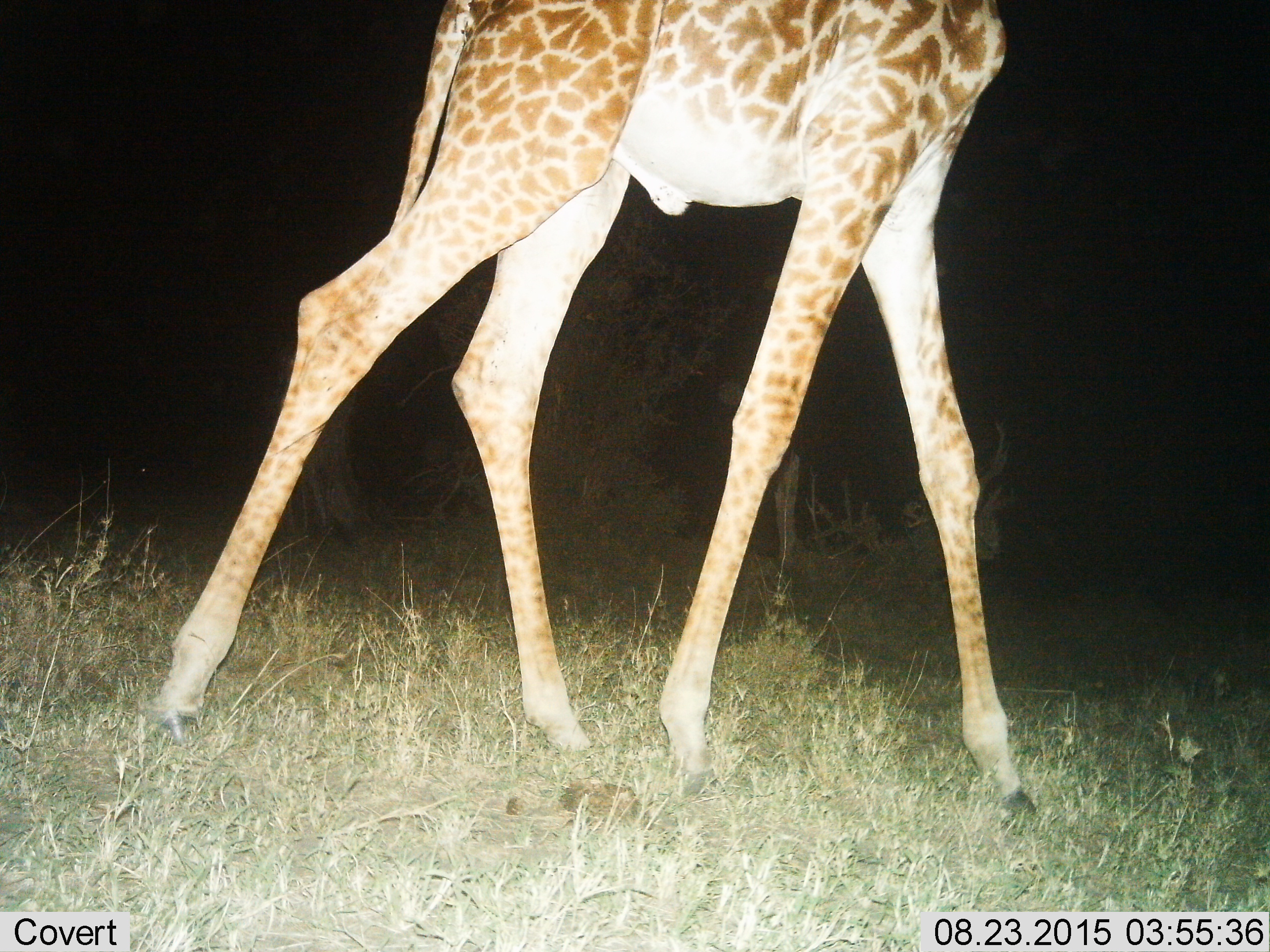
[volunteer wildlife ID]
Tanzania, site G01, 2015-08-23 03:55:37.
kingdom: Animalia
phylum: Chordata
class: Mammalia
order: Artiodactyla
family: Giraffidae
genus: Giraffa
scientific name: Giraffa camelopardalis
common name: giraffe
Giraffe (Giraffa camelopardalis), count 1. Behavior (volunteer vote fractions): standing 26%, resting 0%, moving 74%, interacting 0%. Young present (vote fraction): 5%. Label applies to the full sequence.